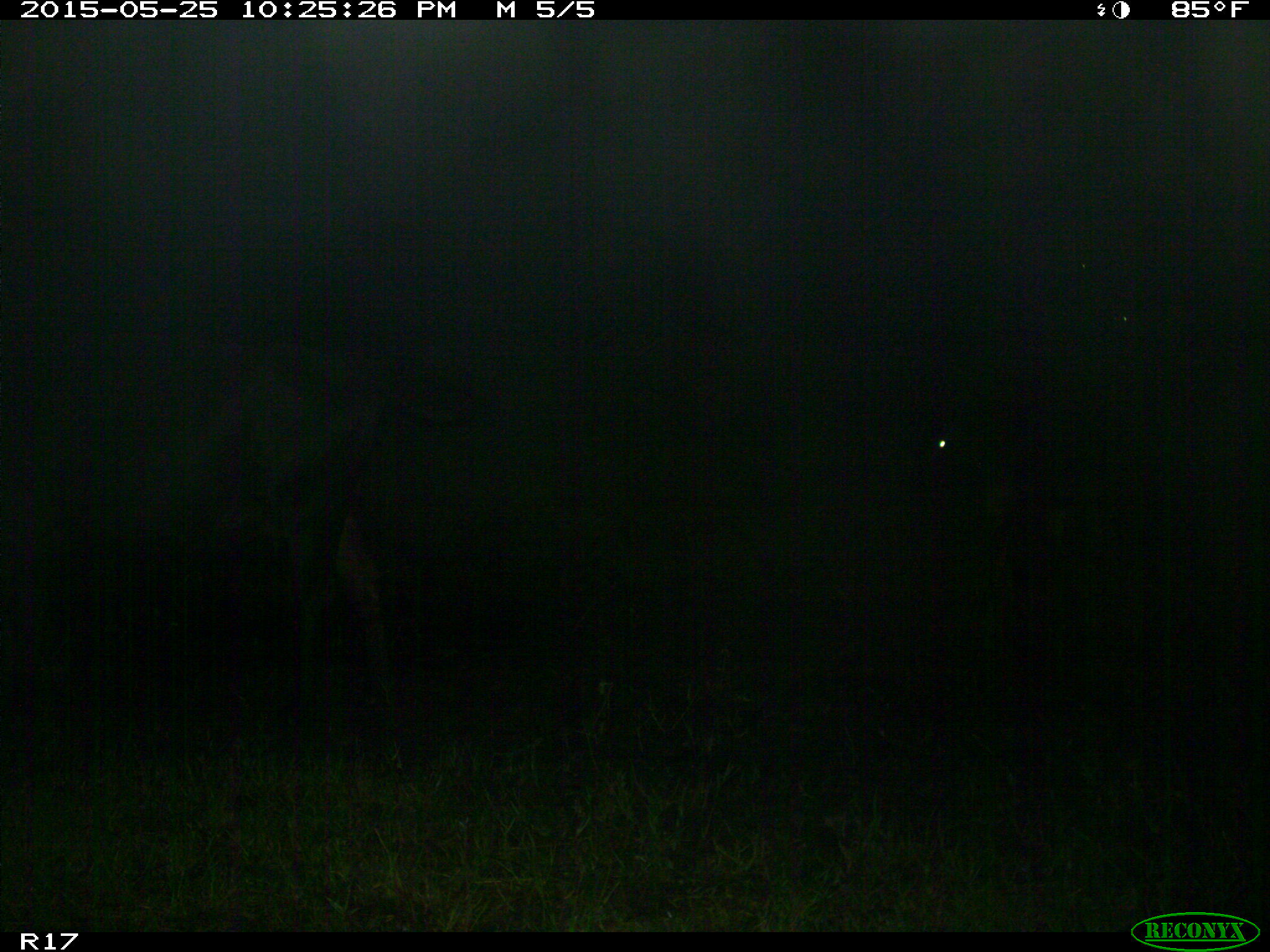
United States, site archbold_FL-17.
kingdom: Animalia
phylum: Chordata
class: Mammalia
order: Artiodactyla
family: Bovidae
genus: Bos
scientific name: Bos taurus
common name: domestic cow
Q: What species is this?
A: Bos taurus (domestic cow).